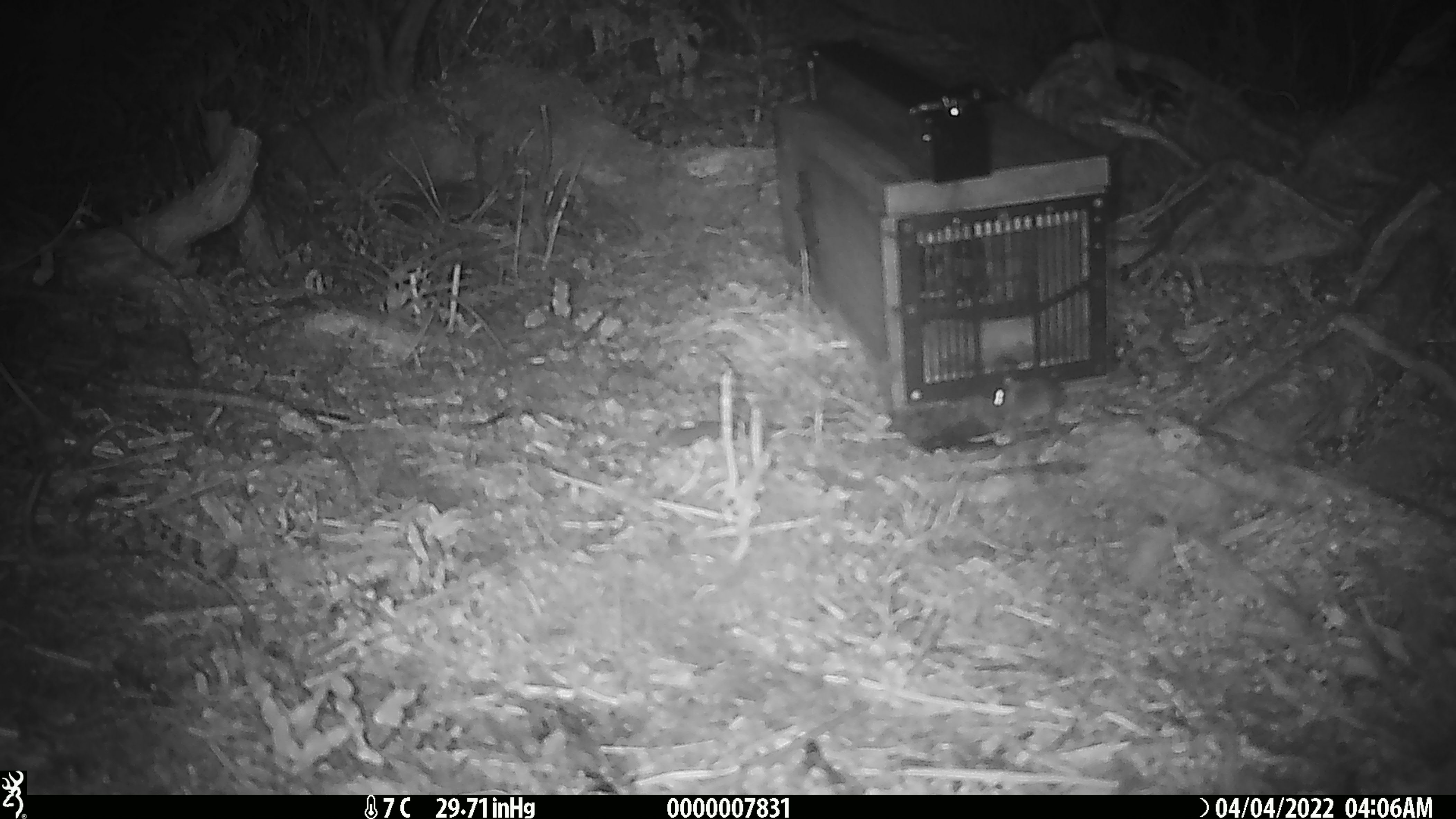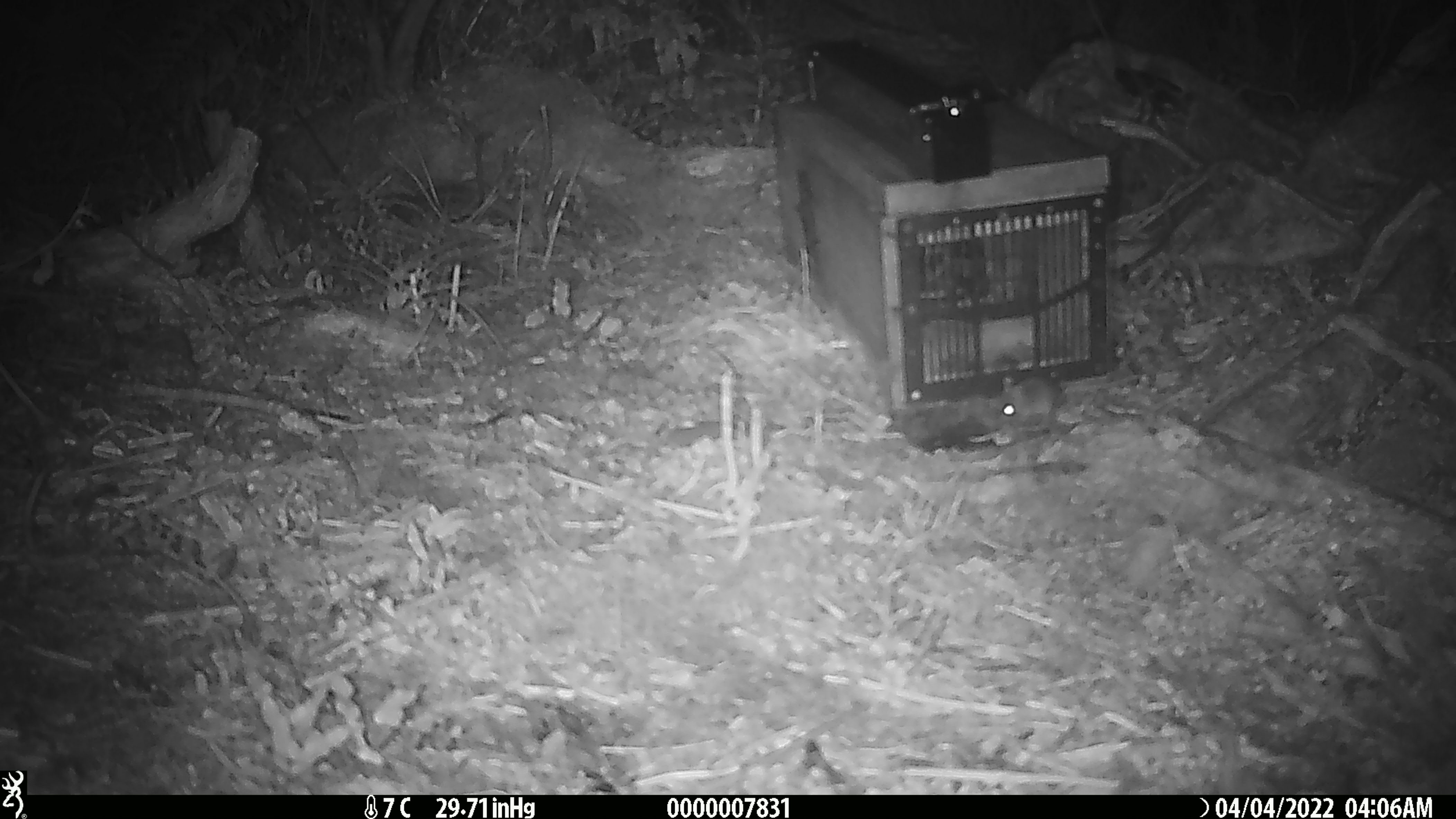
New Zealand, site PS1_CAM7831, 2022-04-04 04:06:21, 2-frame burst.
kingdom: Animalia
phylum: Chordata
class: Mammalia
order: Rodentia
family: Muridae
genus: Mus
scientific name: Mus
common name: mouse